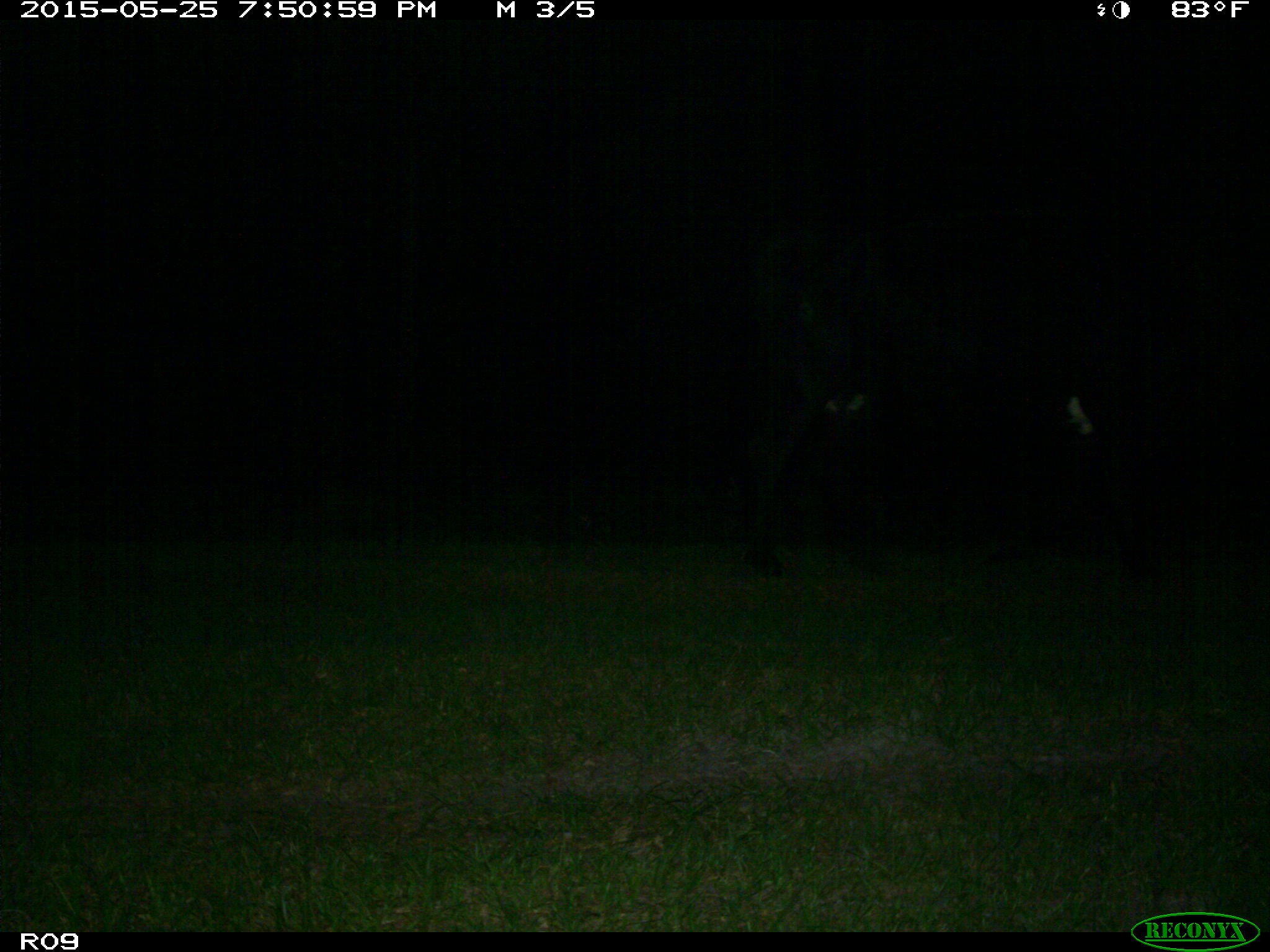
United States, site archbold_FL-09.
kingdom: Animalia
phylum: Chordata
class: Mammalia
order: Artiodactyla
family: Bovidae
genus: Bos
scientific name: Bos taurus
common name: domestic cow